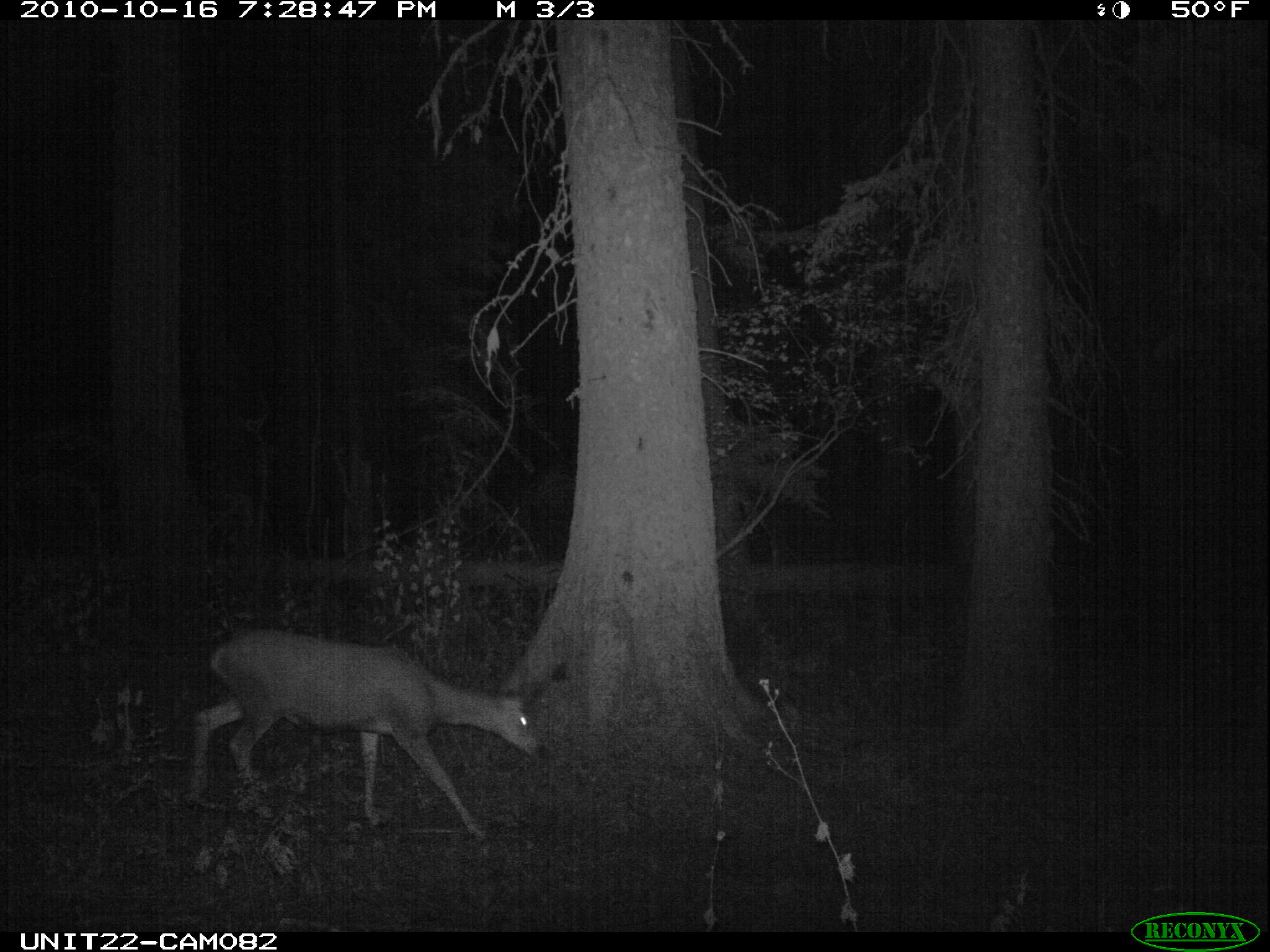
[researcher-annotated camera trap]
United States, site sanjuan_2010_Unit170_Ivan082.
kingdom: Animalia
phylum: Chordata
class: Mammalia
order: Artiodactyla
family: Cervidae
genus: Odocoileus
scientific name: Odocoileus hemionus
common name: mule deer